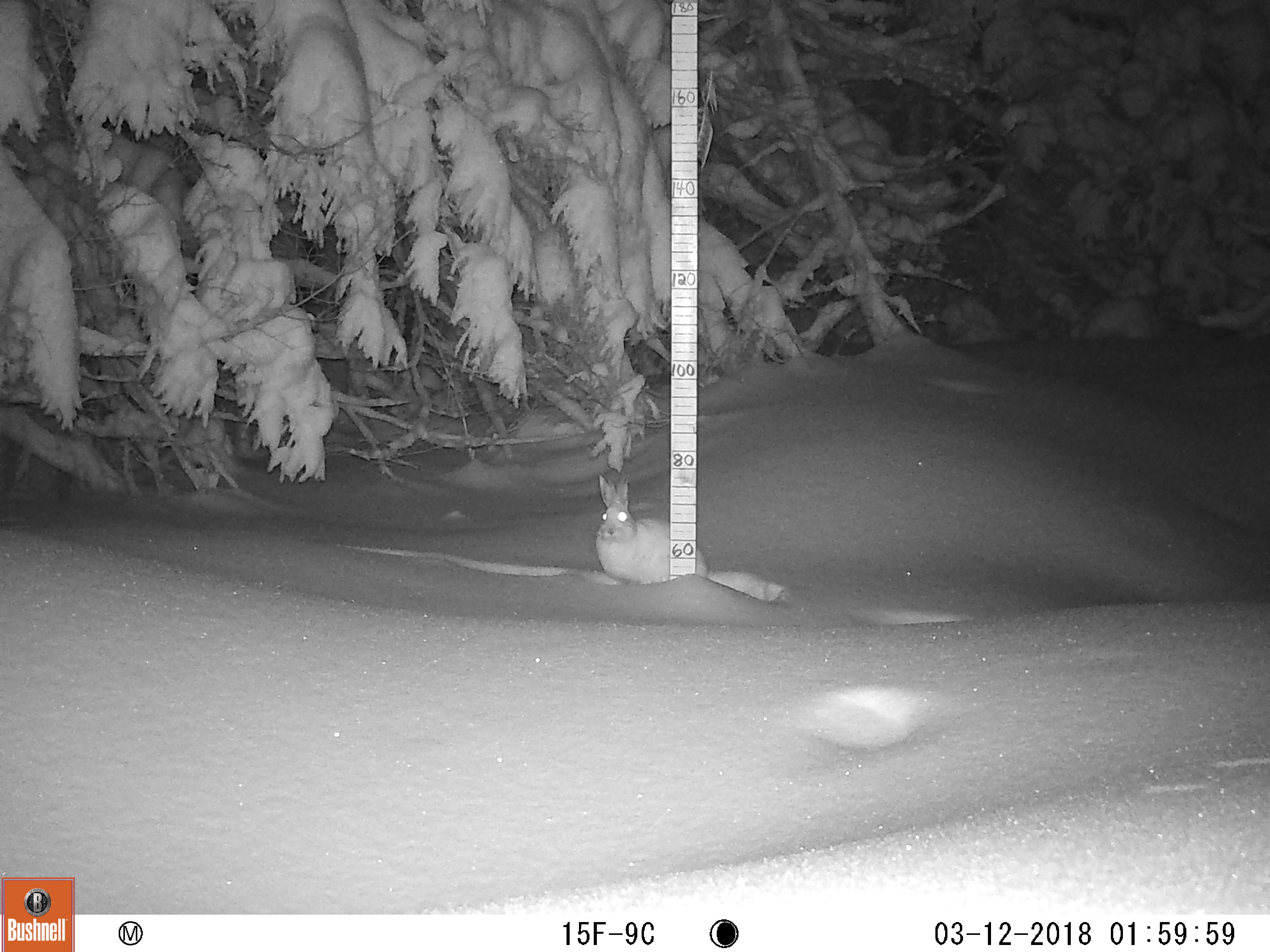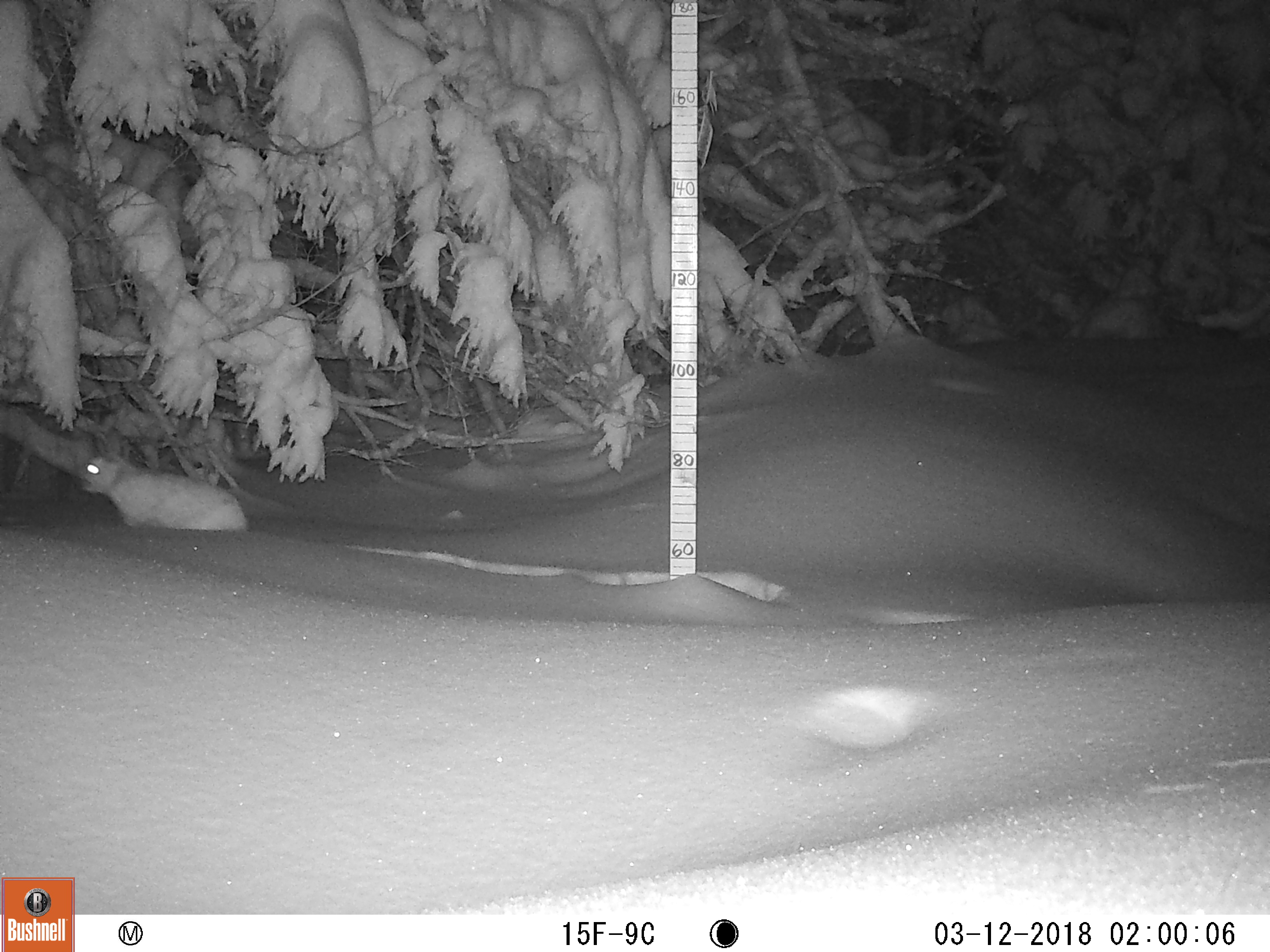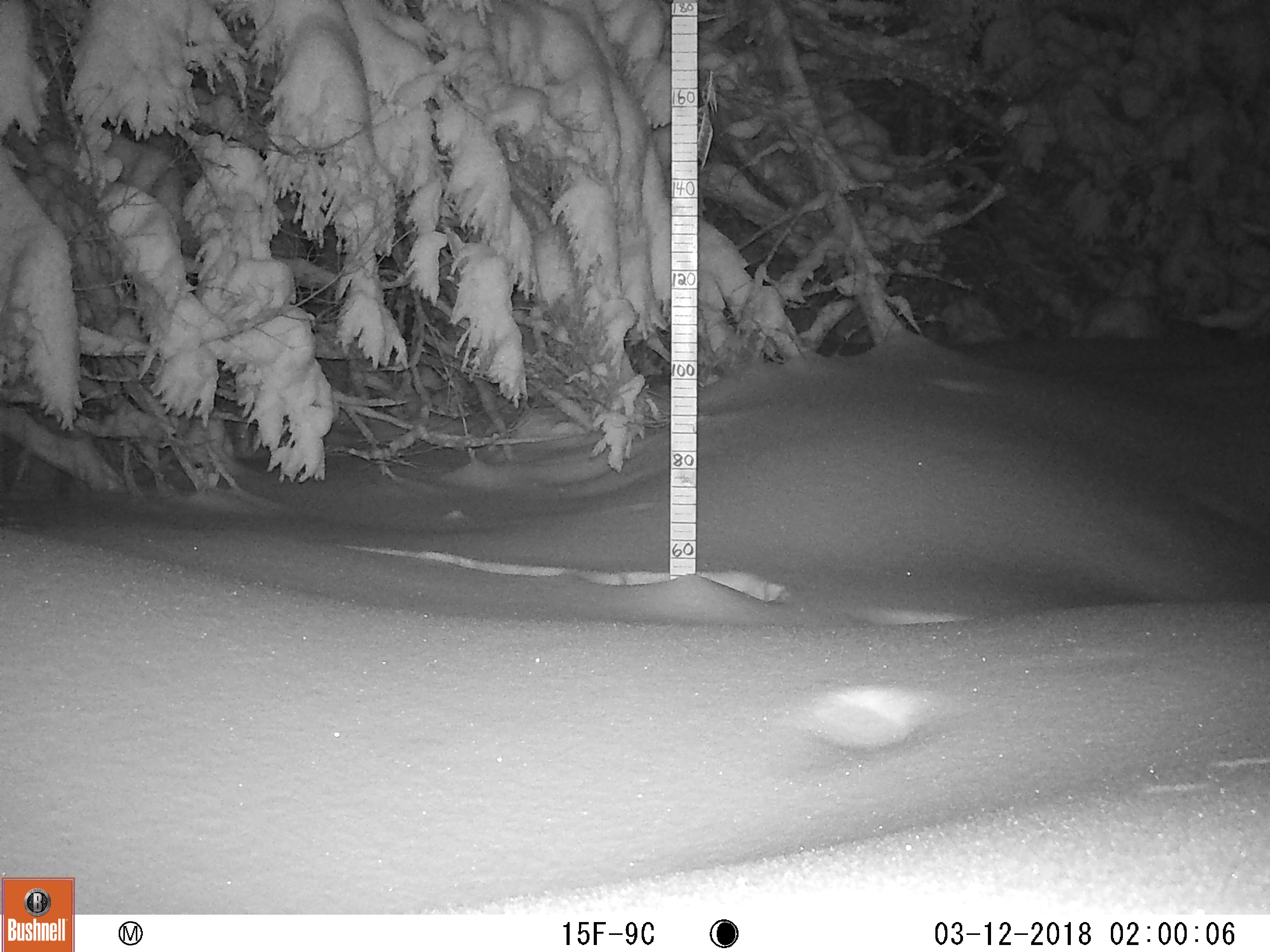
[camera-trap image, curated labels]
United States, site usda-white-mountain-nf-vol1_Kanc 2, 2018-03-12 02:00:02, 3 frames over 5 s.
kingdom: Animalia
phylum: Chordata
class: Mammalia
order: Lagomorpha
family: Leporidae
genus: Lepus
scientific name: Lepus americanus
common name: snowshoe hare